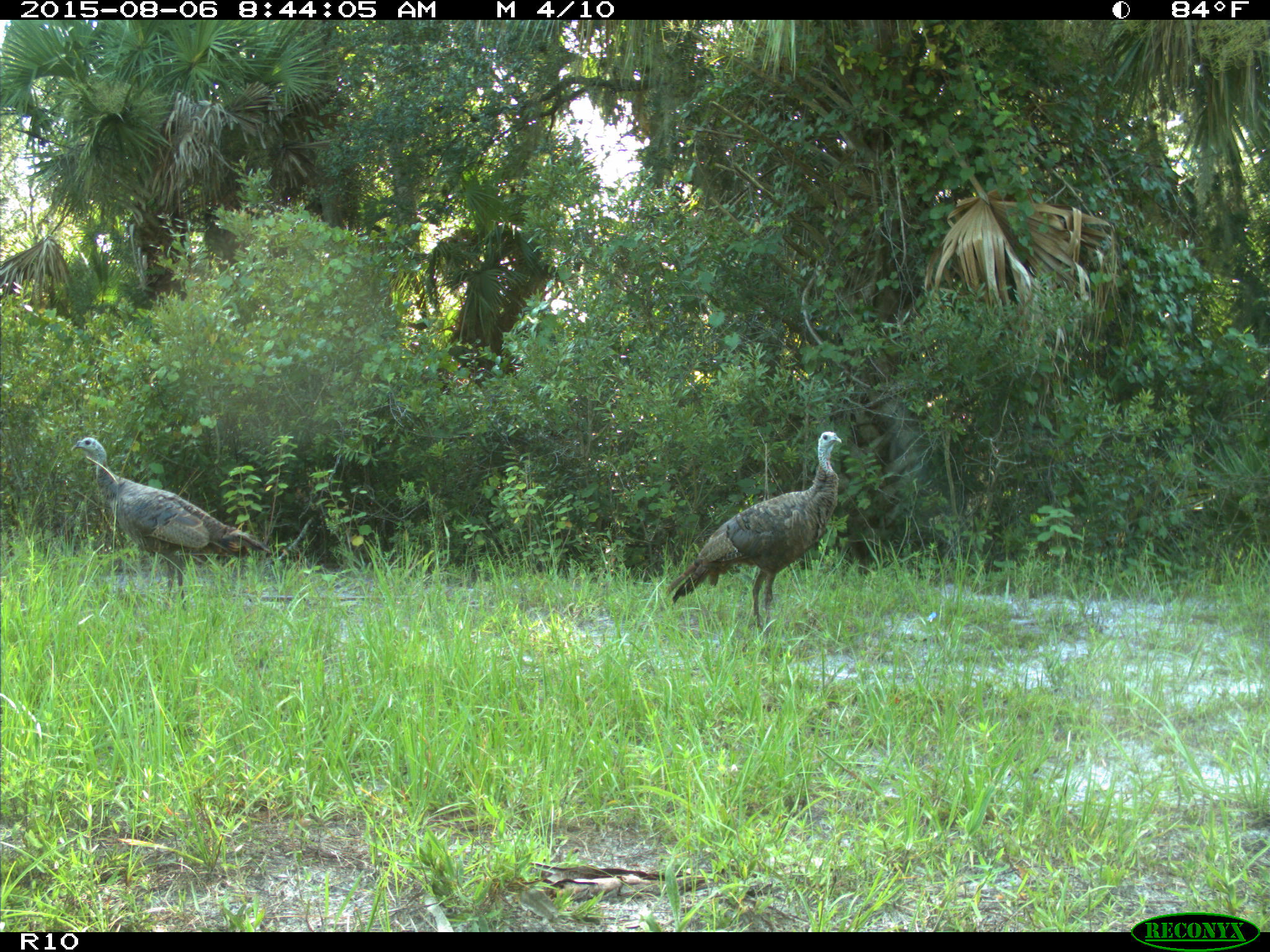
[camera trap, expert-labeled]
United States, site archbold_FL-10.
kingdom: Animalia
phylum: Chordata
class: Aves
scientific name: Aves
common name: birds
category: unidentified bird